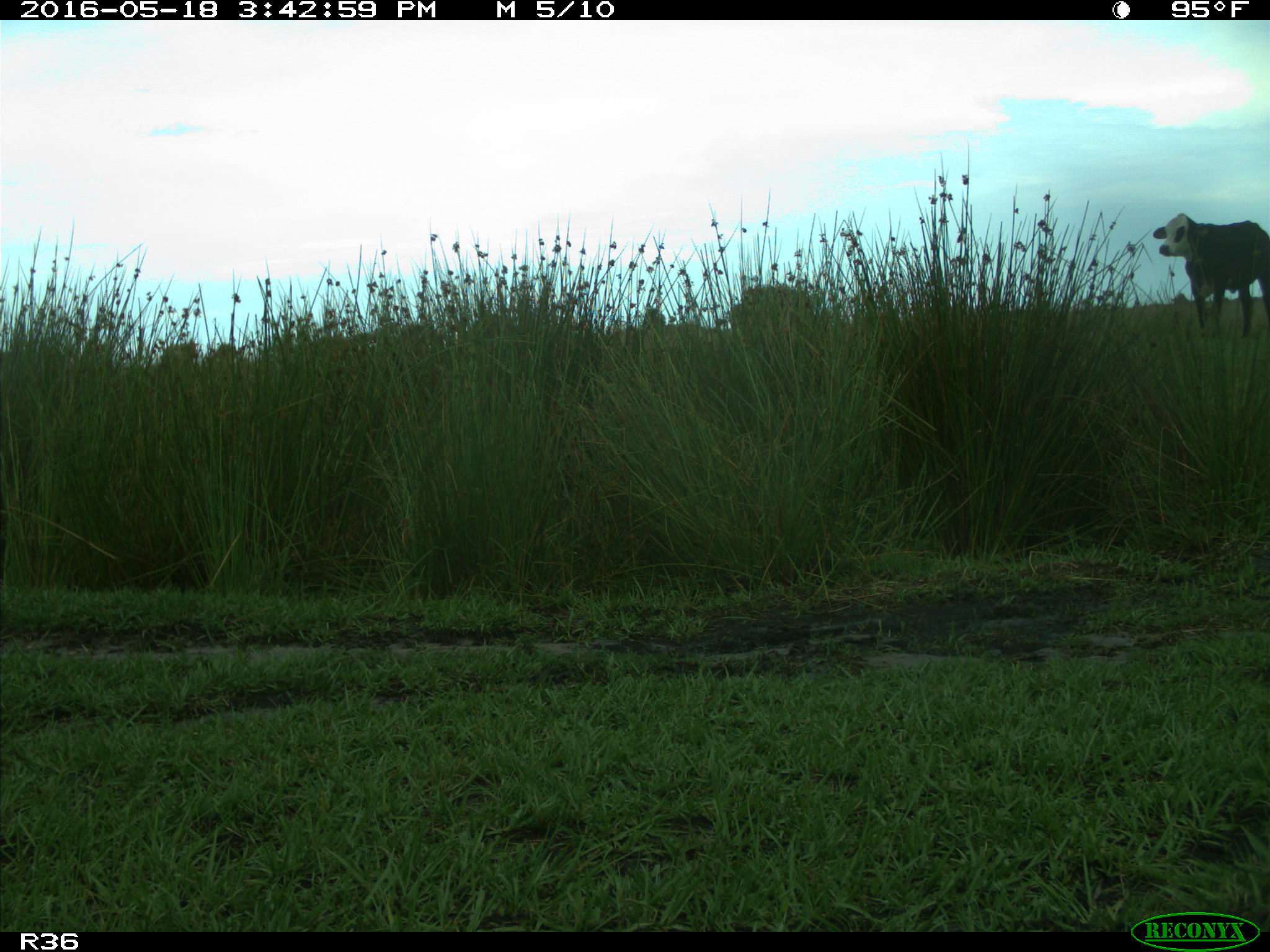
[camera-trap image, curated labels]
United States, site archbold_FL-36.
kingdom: Animalia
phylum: Chordata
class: Mammalia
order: Artiodactyla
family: Bovidae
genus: Bos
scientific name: Bos taurus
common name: domestic cow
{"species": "Bos taurus (domestic cow)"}